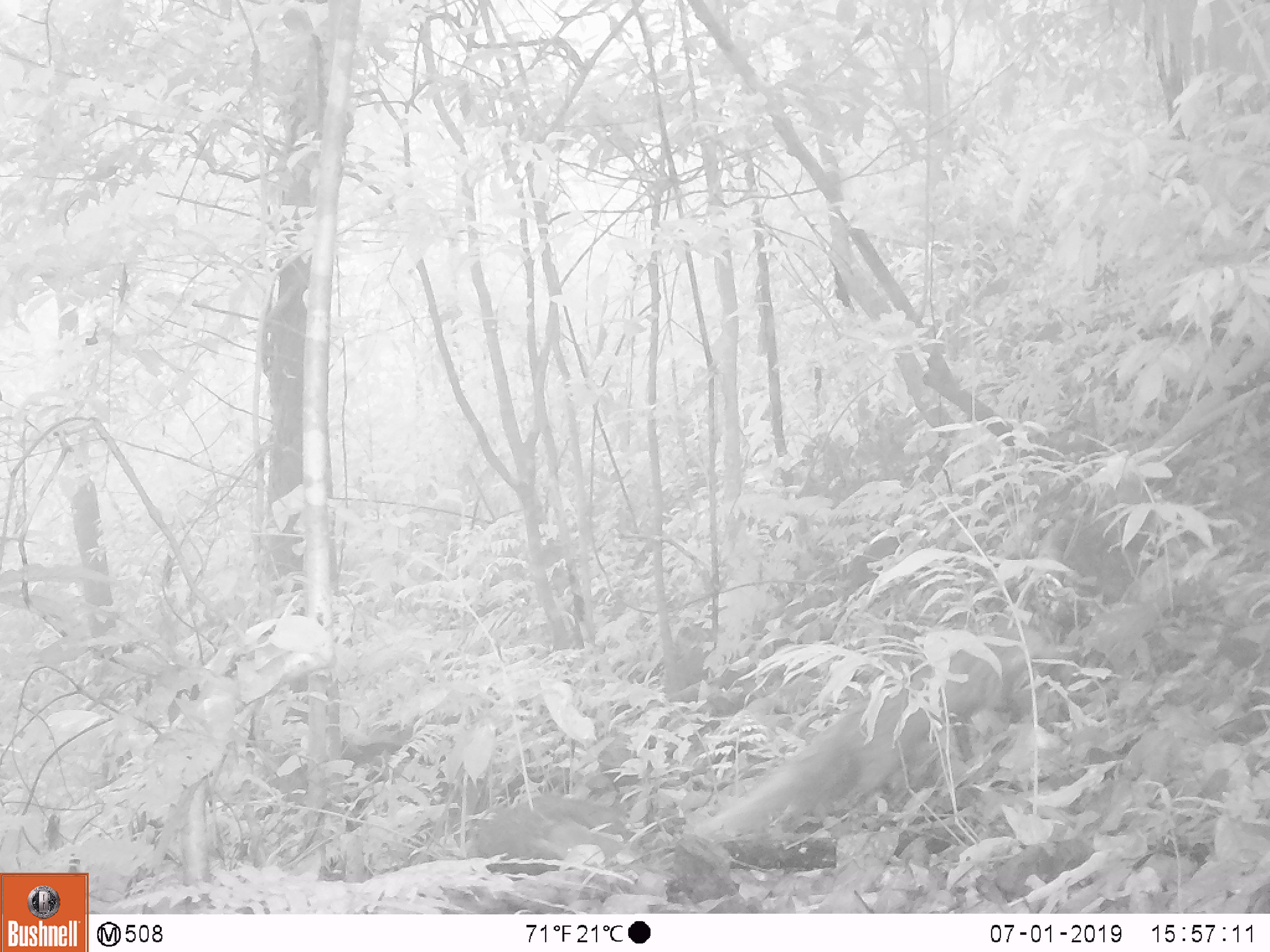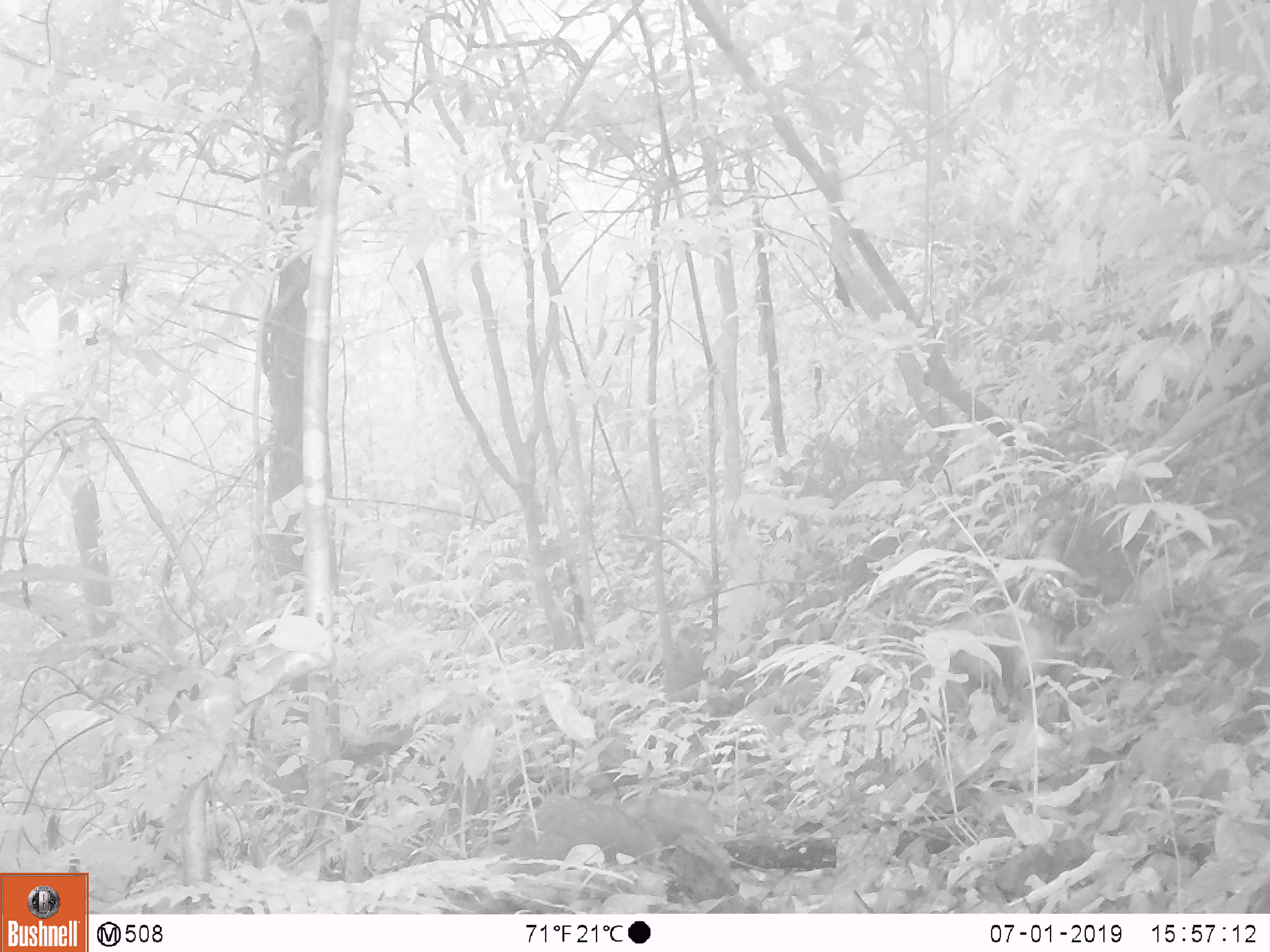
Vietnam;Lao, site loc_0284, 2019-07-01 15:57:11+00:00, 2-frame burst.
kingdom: Animalia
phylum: Chordata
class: Mammalia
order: Carnivora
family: Herpestidae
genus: Urva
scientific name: Urva urva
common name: crab-eating mongoose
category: crab eating mongoose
Crab eating mongoose (crab-eating mongoose) (Urva urva). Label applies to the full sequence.